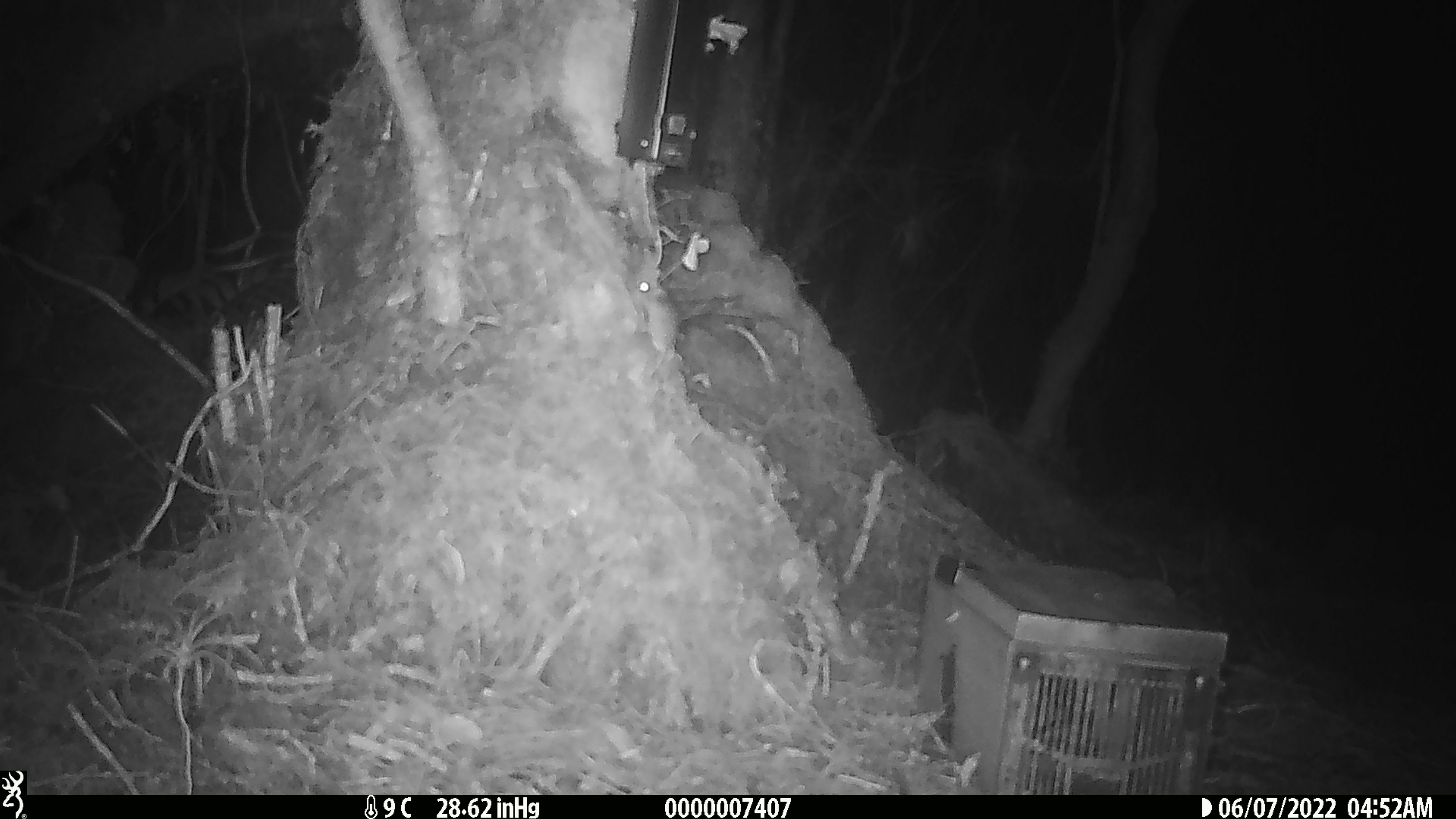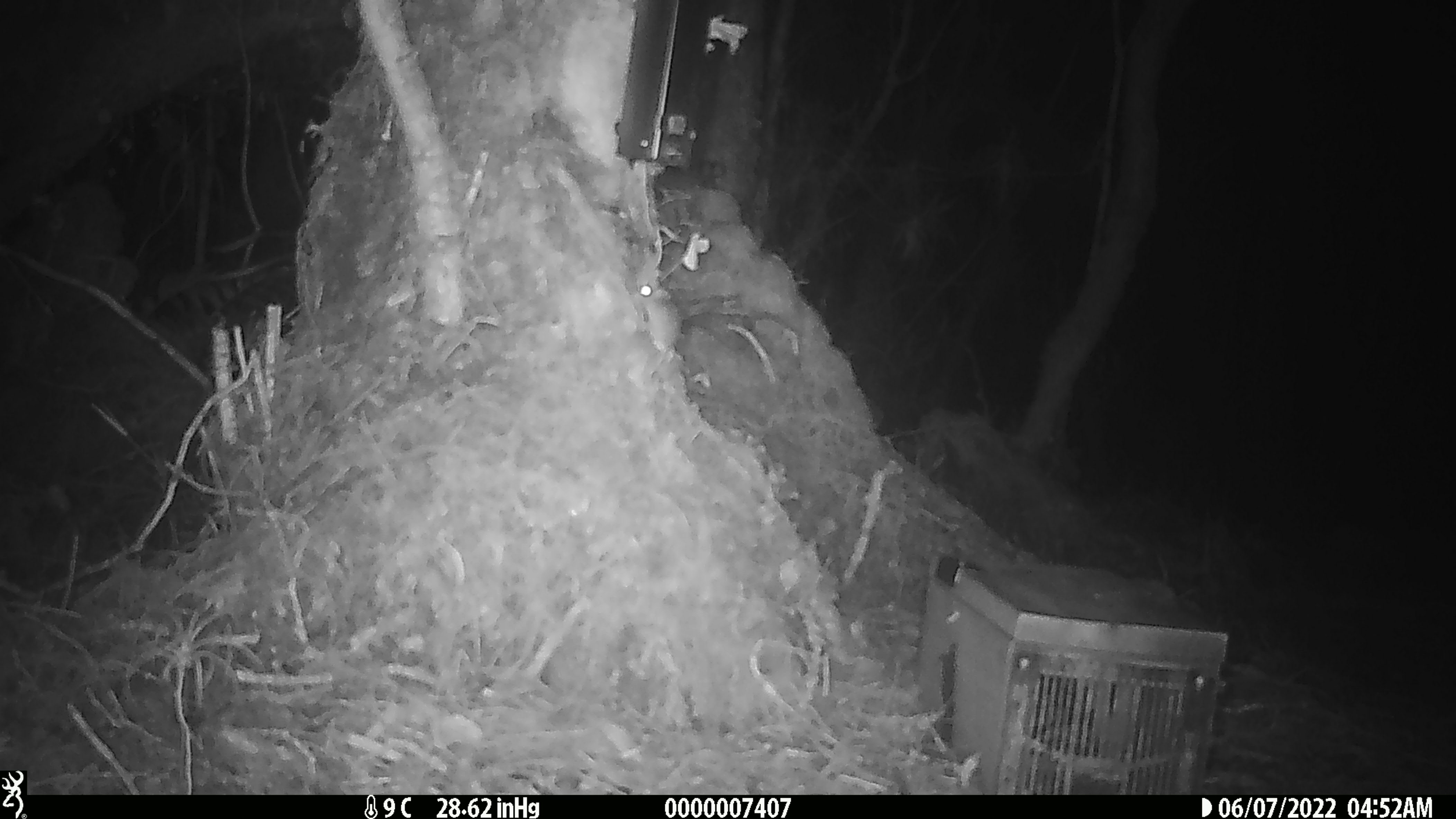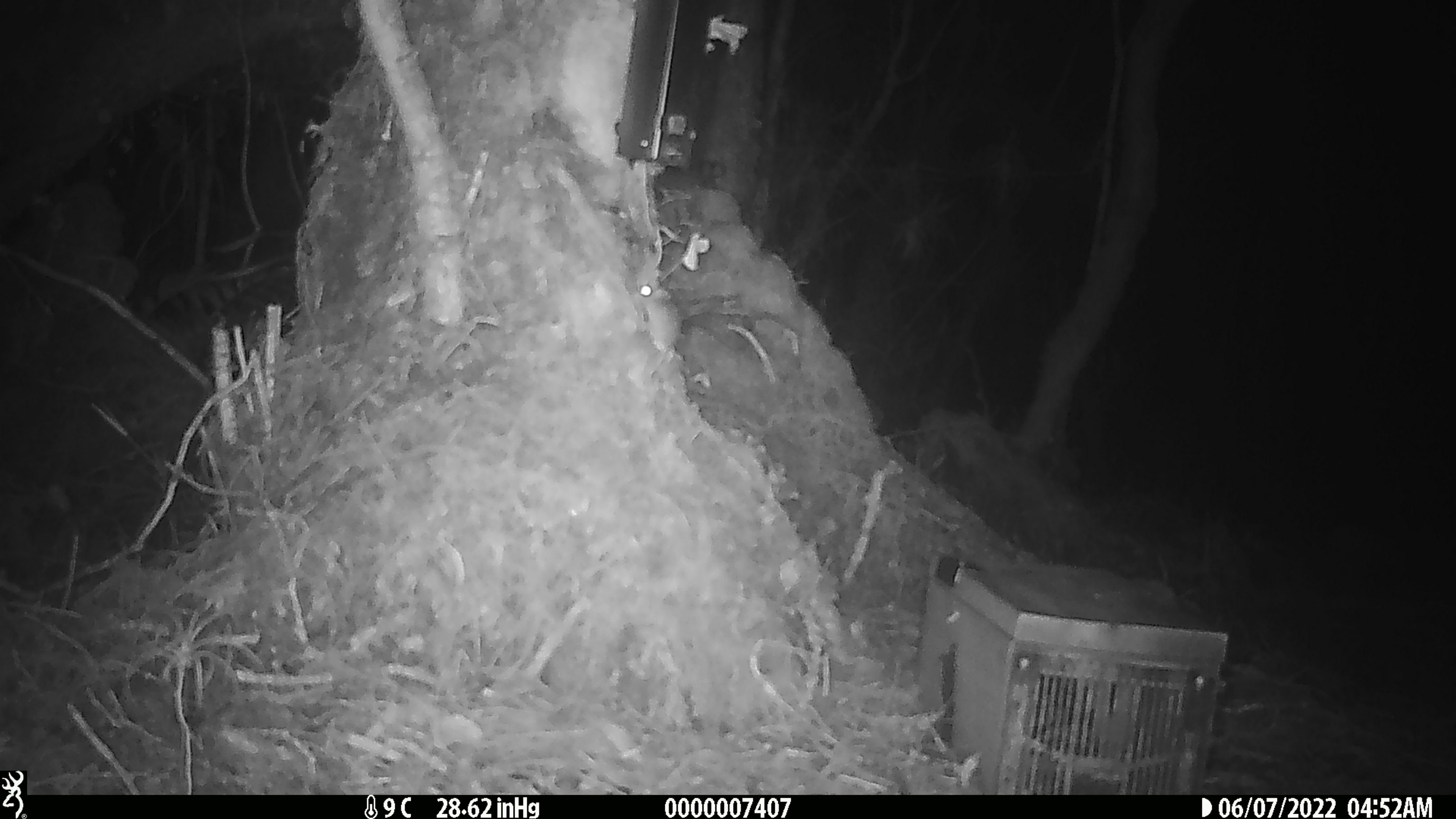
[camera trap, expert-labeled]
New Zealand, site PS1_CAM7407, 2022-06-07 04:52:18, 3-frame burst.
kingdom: Animalia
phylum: Chordata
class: Mammalia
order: Rodentia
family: Muridae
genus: Mus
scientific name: Mus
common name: mouse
Mouse (Mus).